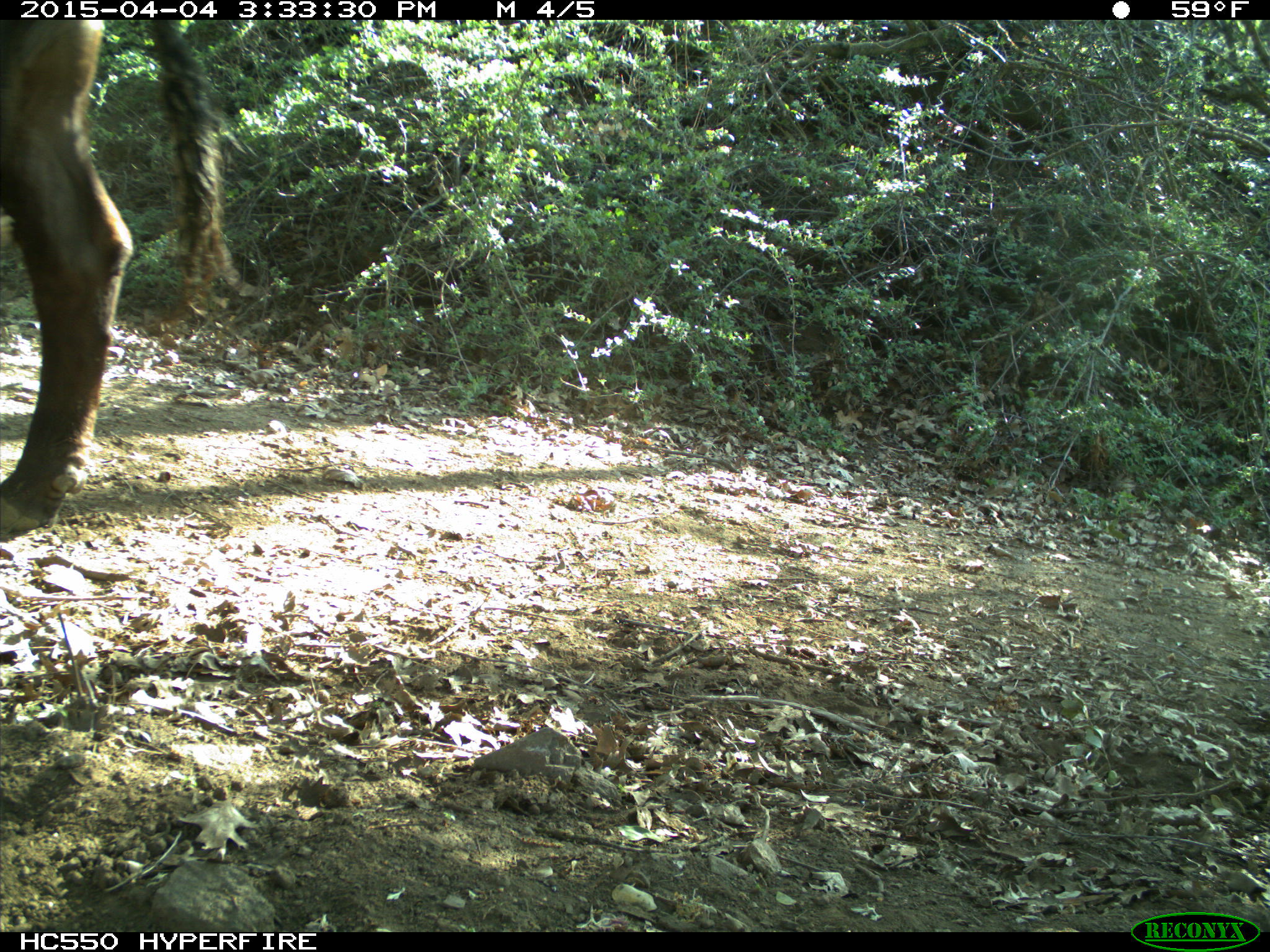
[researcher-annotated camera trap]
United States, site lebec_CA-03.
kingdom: Animalia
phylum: Chordata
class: Mammalia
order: Artiodactyla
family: Bovidae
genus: Bos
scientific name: Bos taurus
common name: domestic cow